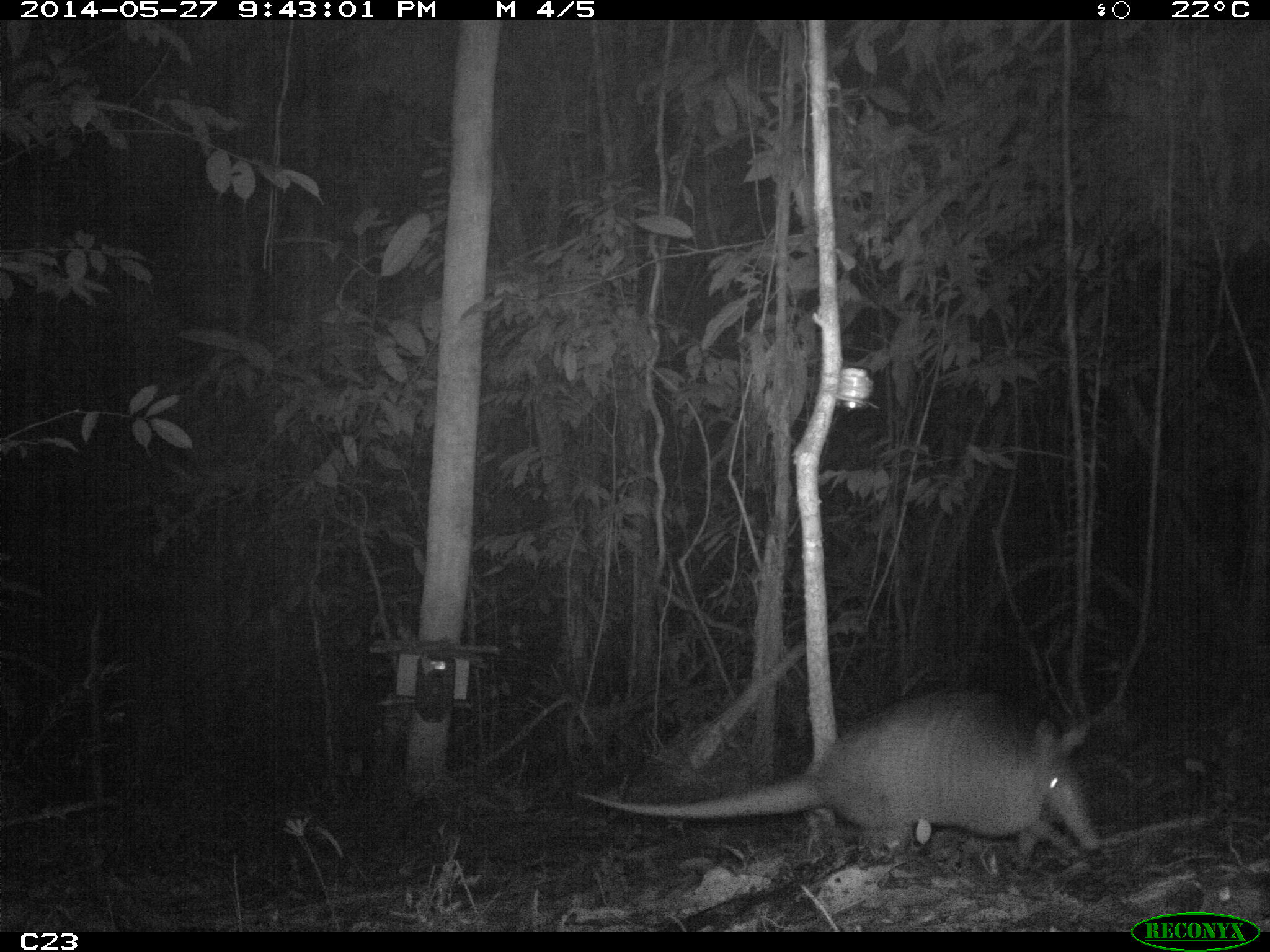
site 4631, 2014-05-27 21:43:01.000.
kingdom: Animalia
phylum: Chordata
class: Mammalia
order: Cingulata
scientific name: Cingulata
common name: armadillo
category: unknown armadillo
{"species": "unknown armadillo (armadillo) (Cingulata)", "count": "1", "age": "adult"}